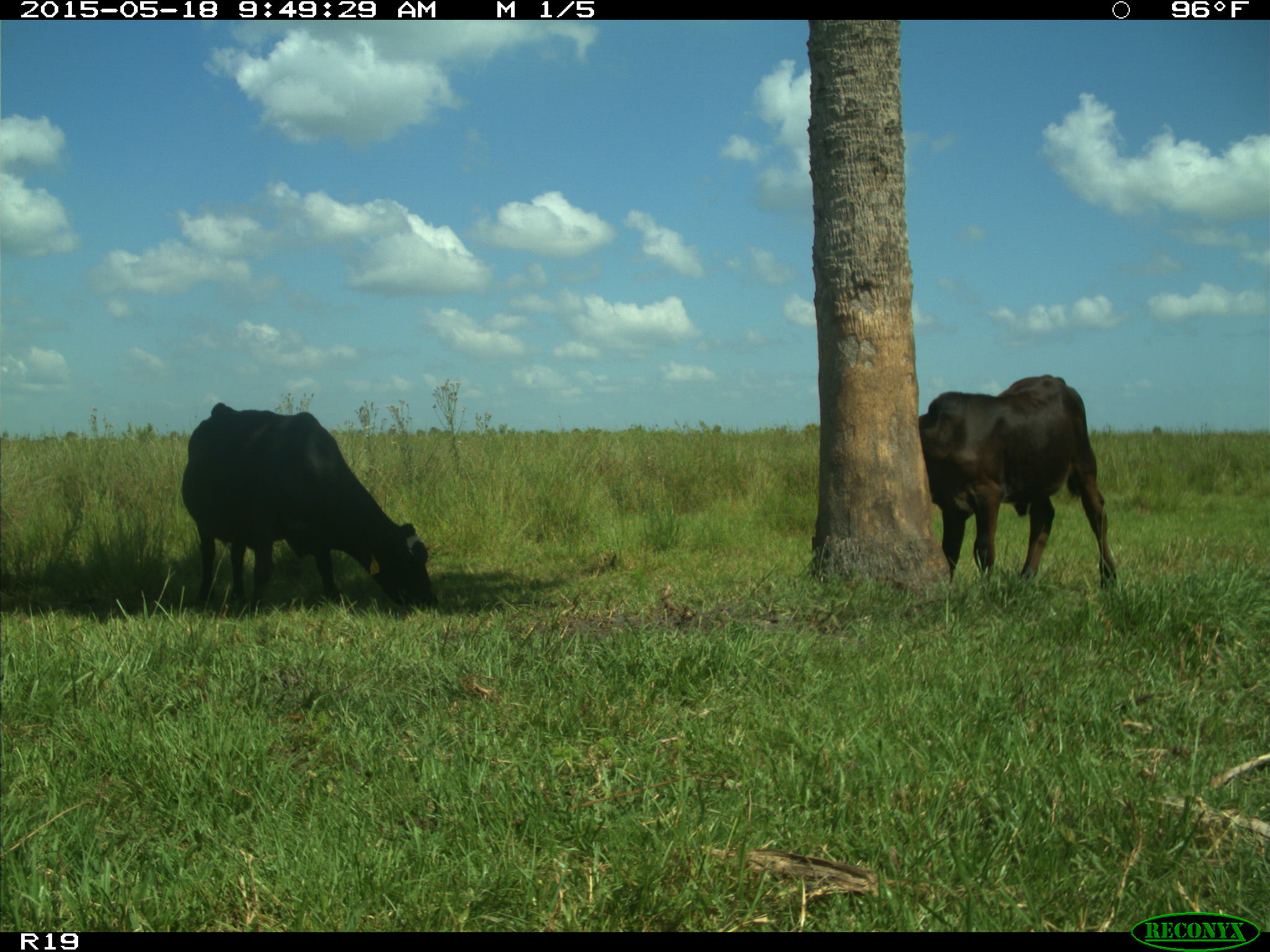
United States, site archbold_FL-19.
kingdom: Animalia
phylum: Chordata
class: Mammalia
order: Artiodactyla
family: Bovidae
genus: Bos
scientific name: Bos taurus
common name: domestic cow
Bos taurus (domestic cow).